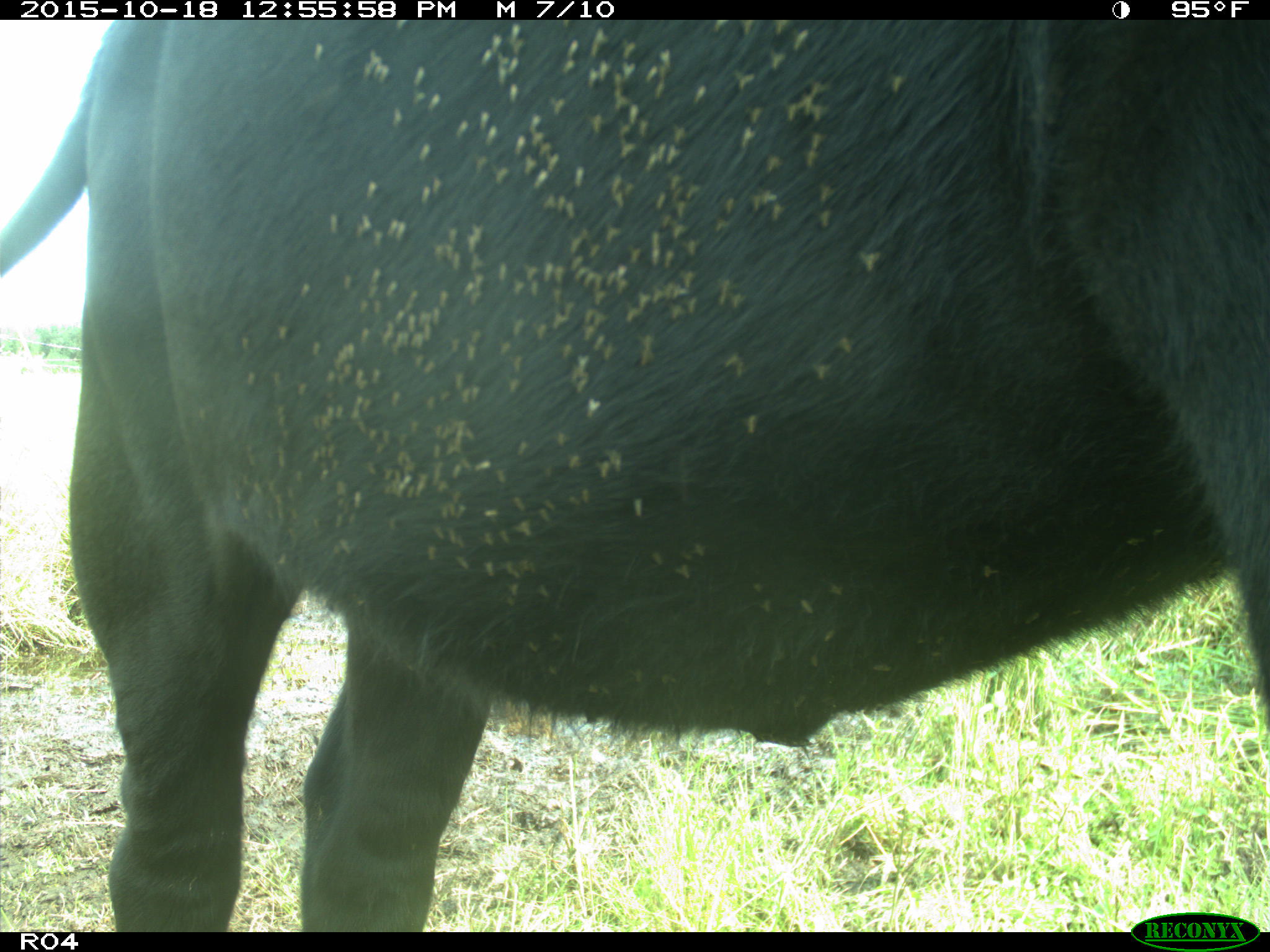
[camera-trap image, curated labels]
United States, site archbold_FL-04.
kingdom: Animalia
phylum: Chordata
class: Mammalia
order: Artiodactyla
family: Bovidae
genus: Bos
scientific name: Bos taurus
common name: domestic cow